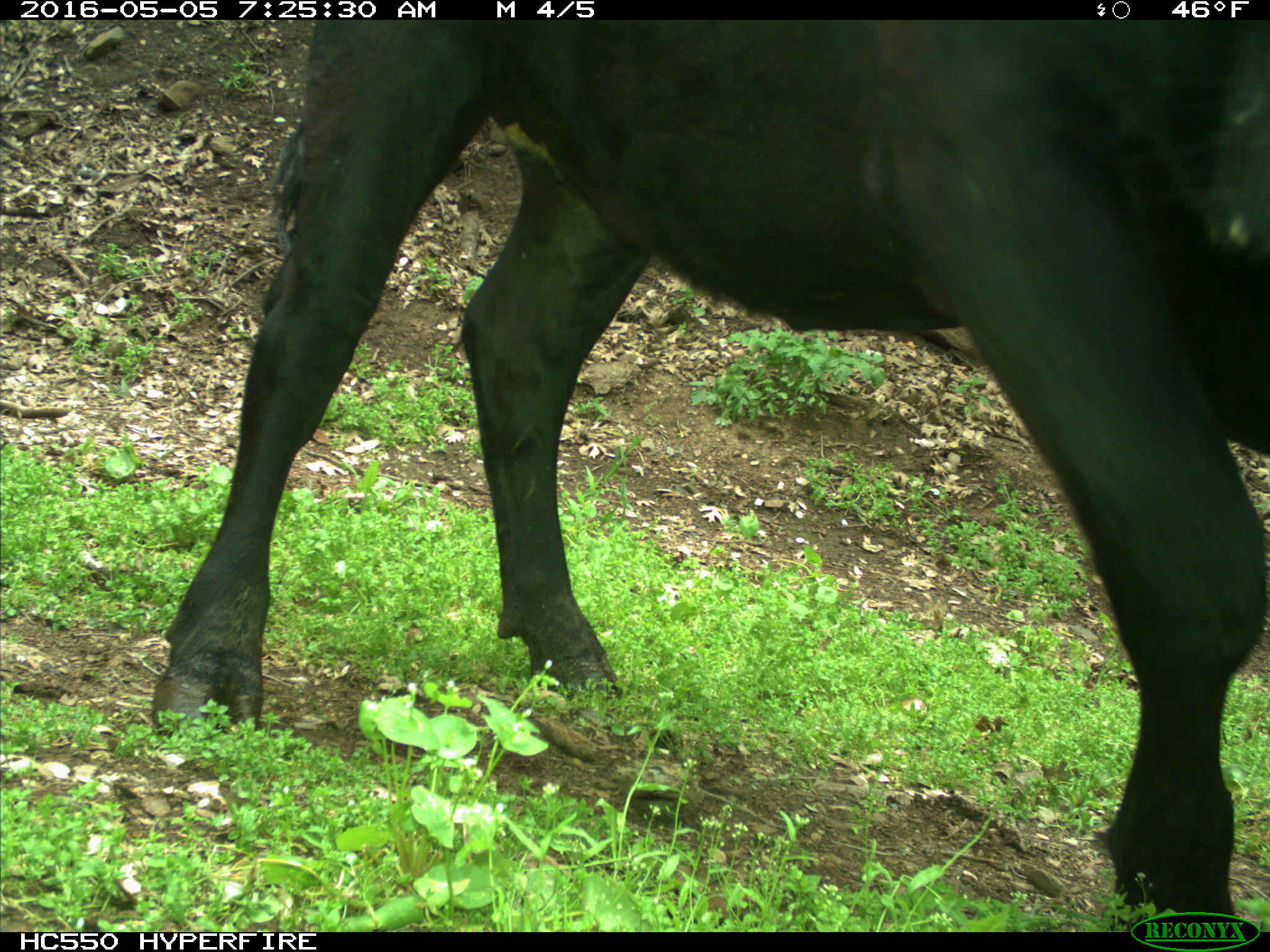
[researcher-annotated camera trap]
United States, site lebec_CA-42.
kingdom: Animalia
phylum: Chordata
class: Mammalia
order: Artiodactyla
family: Bovidae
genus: Bos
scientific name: Bos taurus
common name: domestic cow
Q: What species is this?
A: Bos taurus (domestic cow).